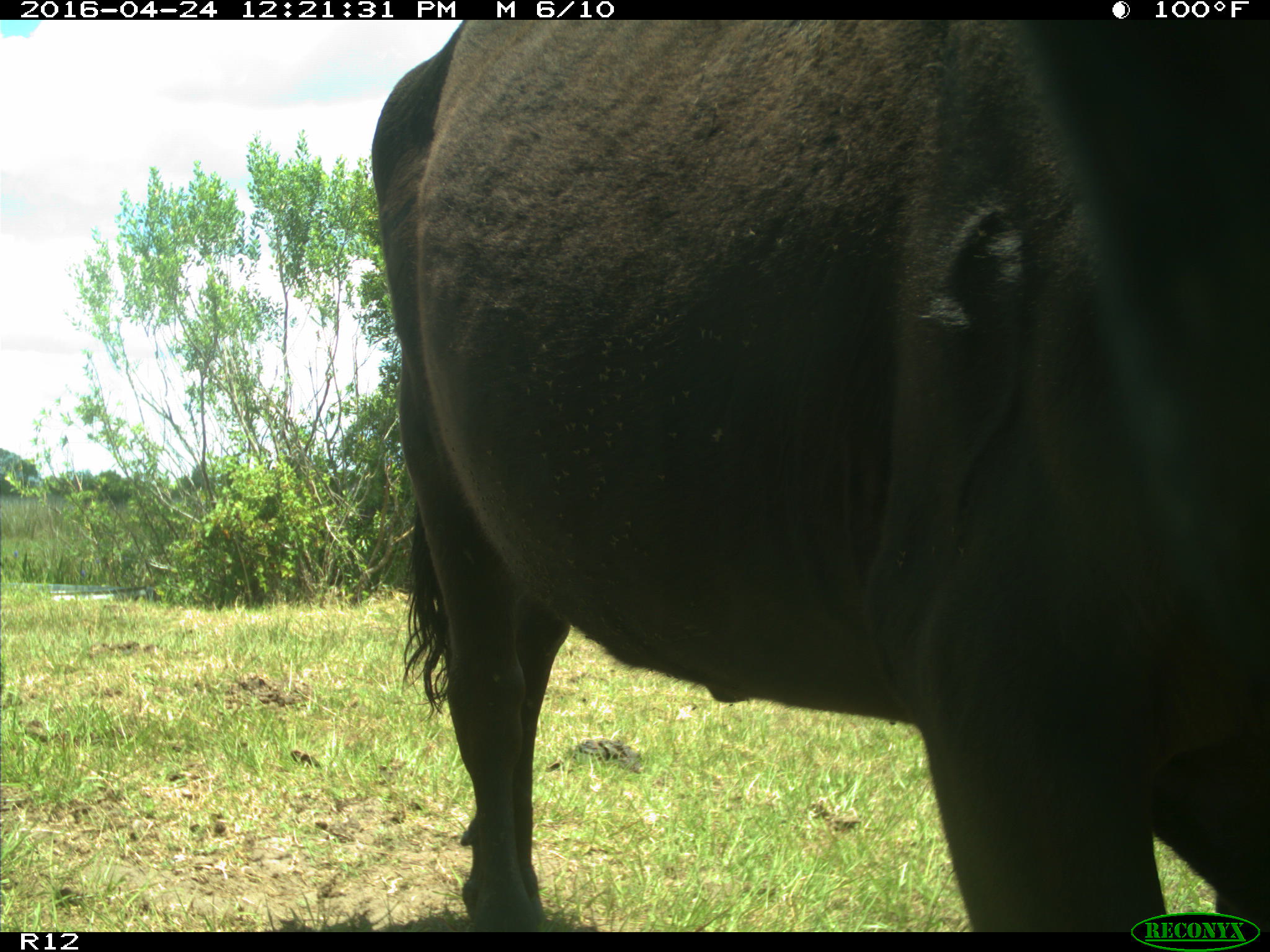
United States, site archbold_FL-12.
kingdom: Animalia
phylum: Chordata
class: Mammalia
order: Artiodactyla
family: Bovidae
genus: Bos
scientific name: Bos taurus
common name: domestic cow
Bos taurus (domestic cow).